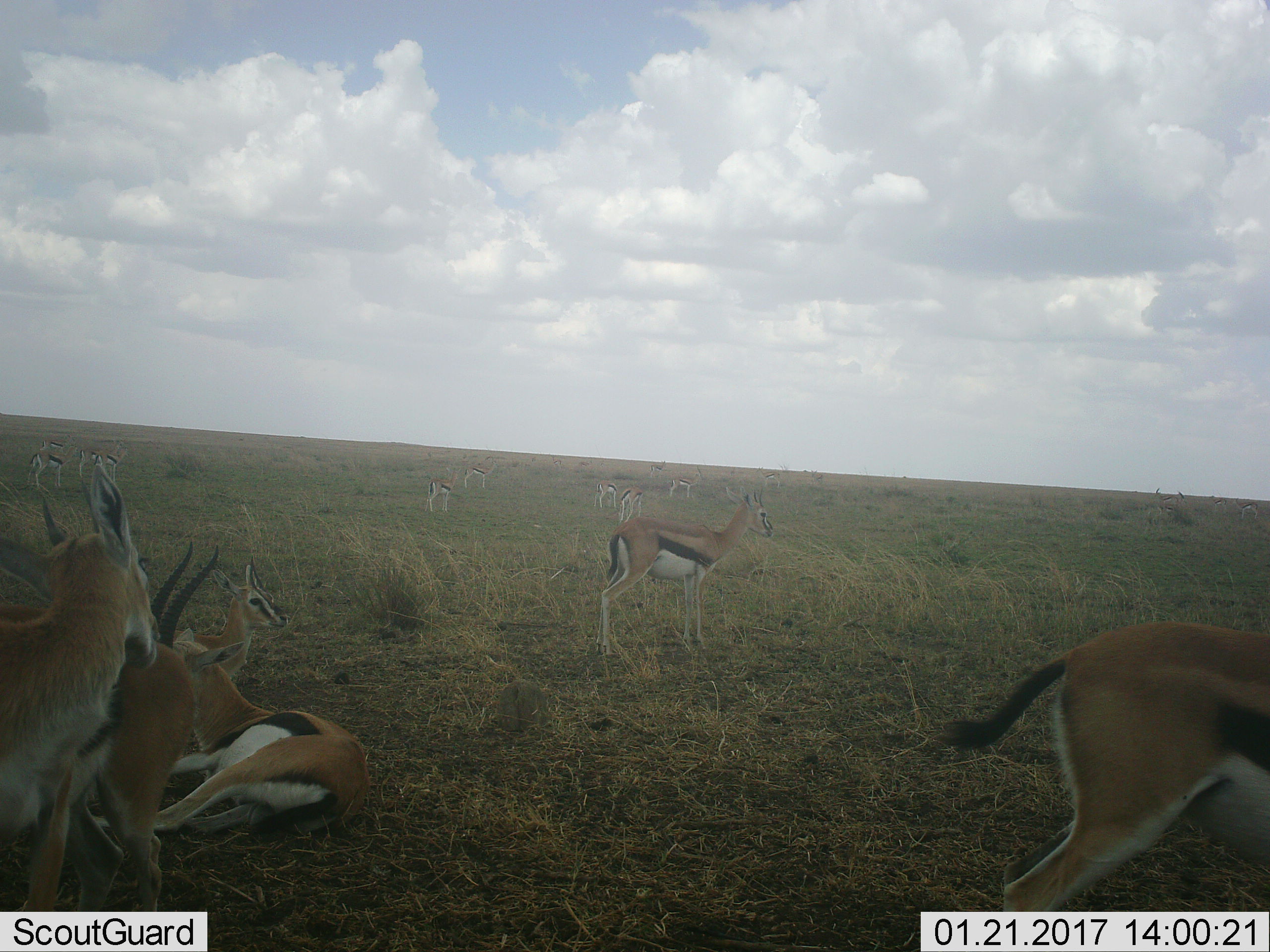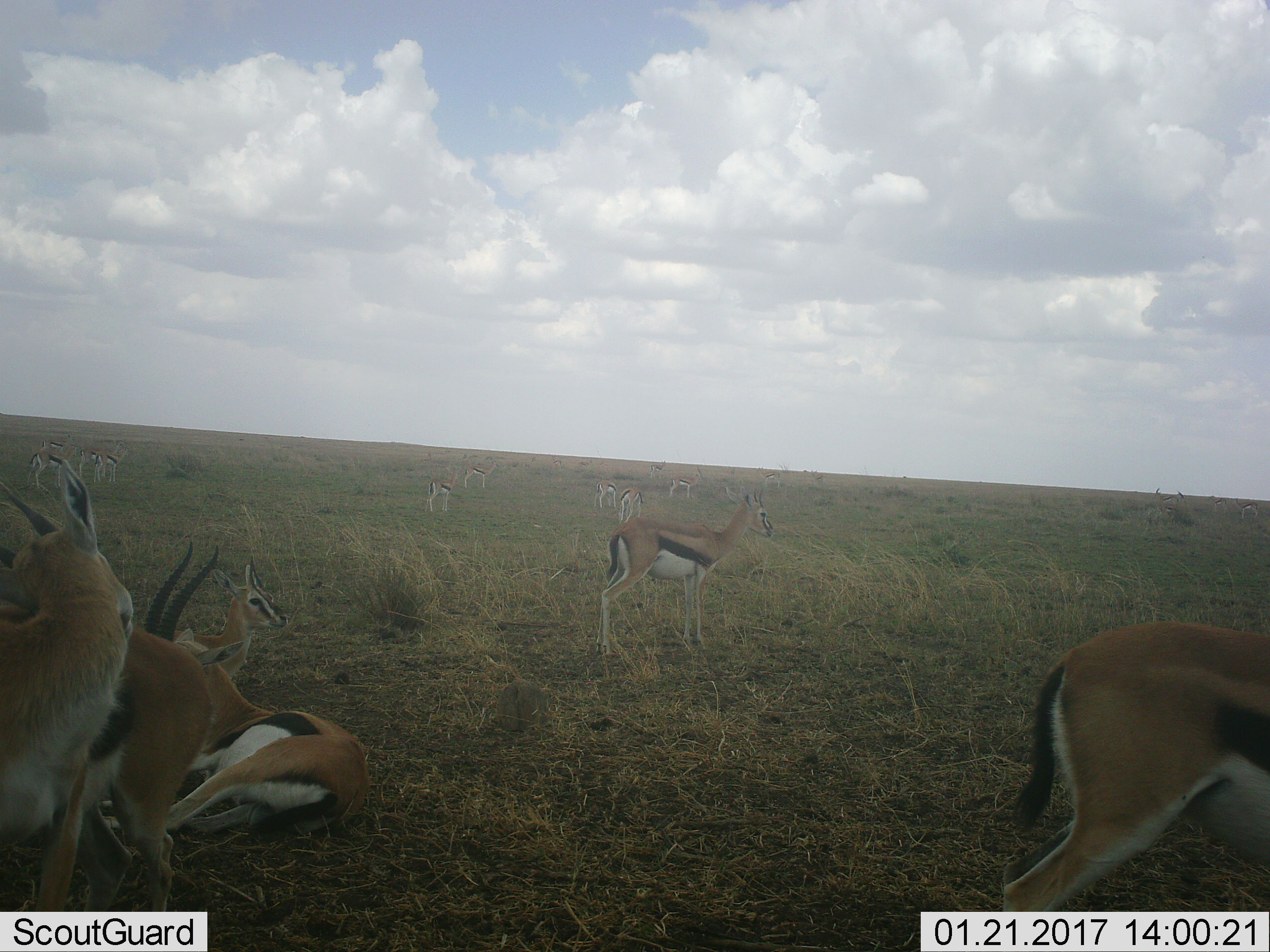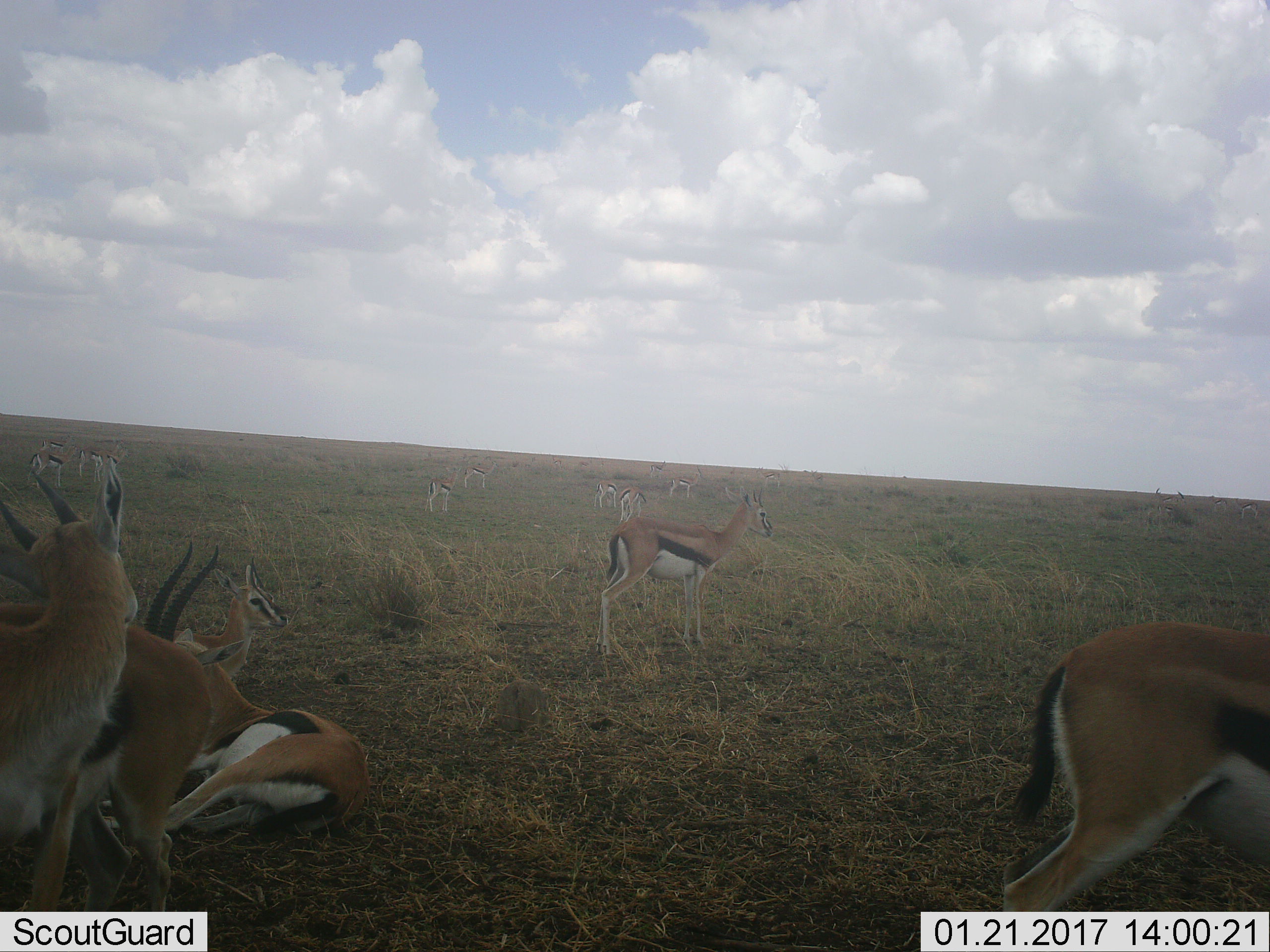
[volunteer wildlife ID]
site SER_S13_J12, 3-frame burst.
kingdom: Animalia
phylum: Chordata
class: Mammalia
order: Artiodactyla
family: Bovidae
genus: Eudorcas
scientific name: Eudorcas thomsonii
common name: thomson's gazelle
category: gazellethomsons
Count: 11-50.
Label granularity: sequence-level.